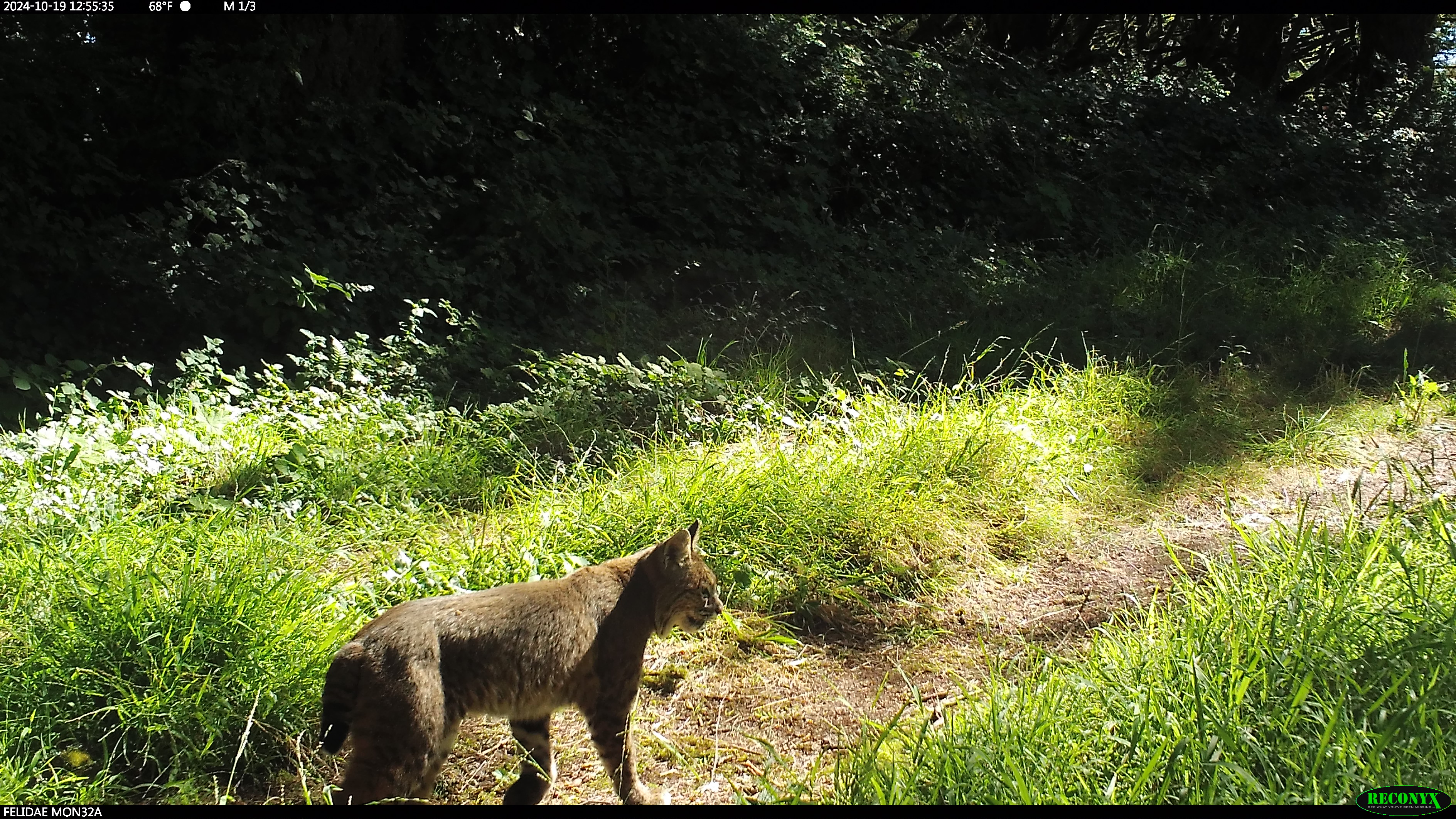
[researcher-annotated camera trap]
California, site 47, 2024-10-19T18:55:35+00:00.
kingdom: Animalia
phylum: Chordata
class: Mammalia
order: Carnivora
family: Felidae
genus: Lynx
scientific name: Lynx rufus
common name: bobcat